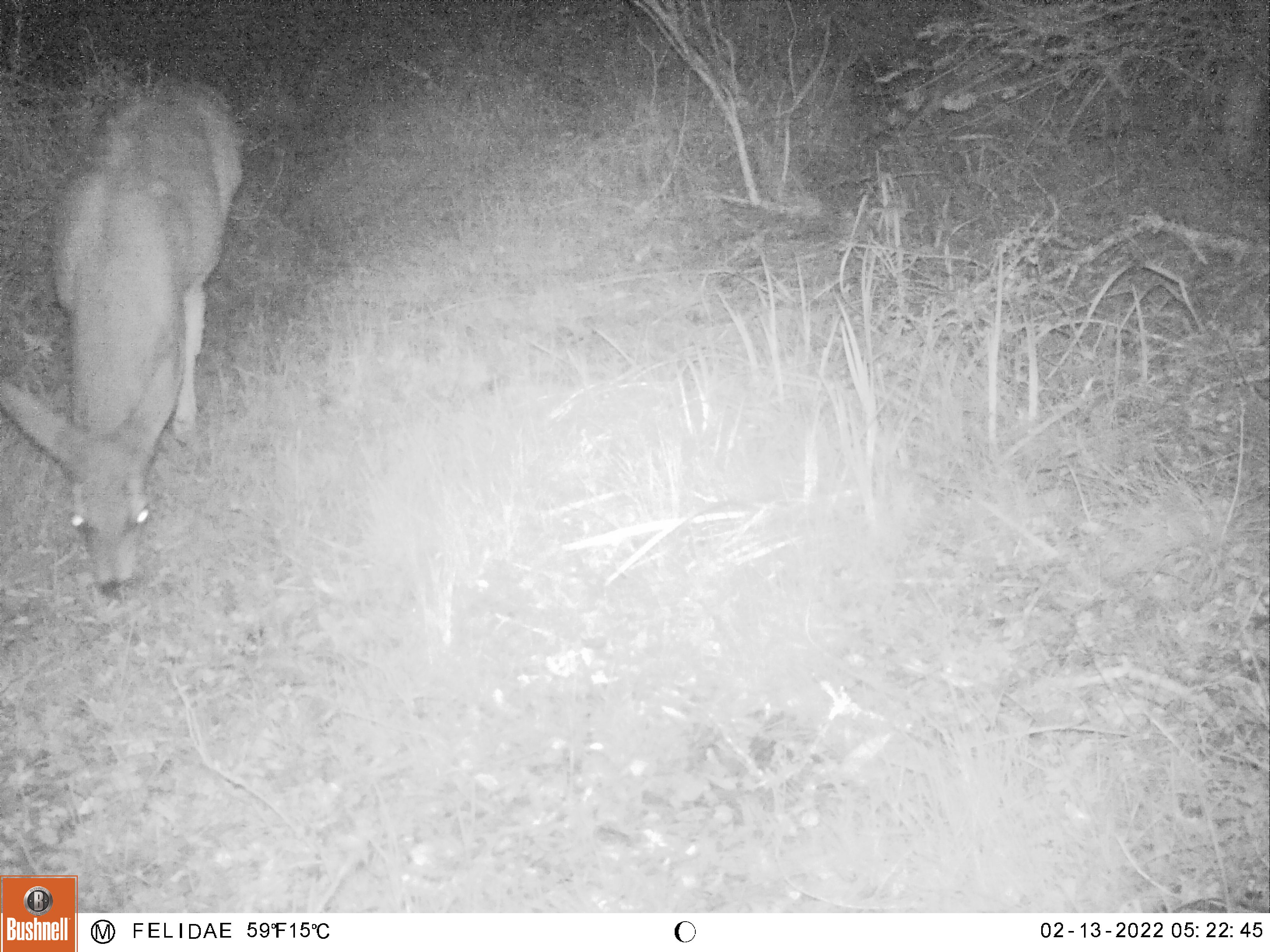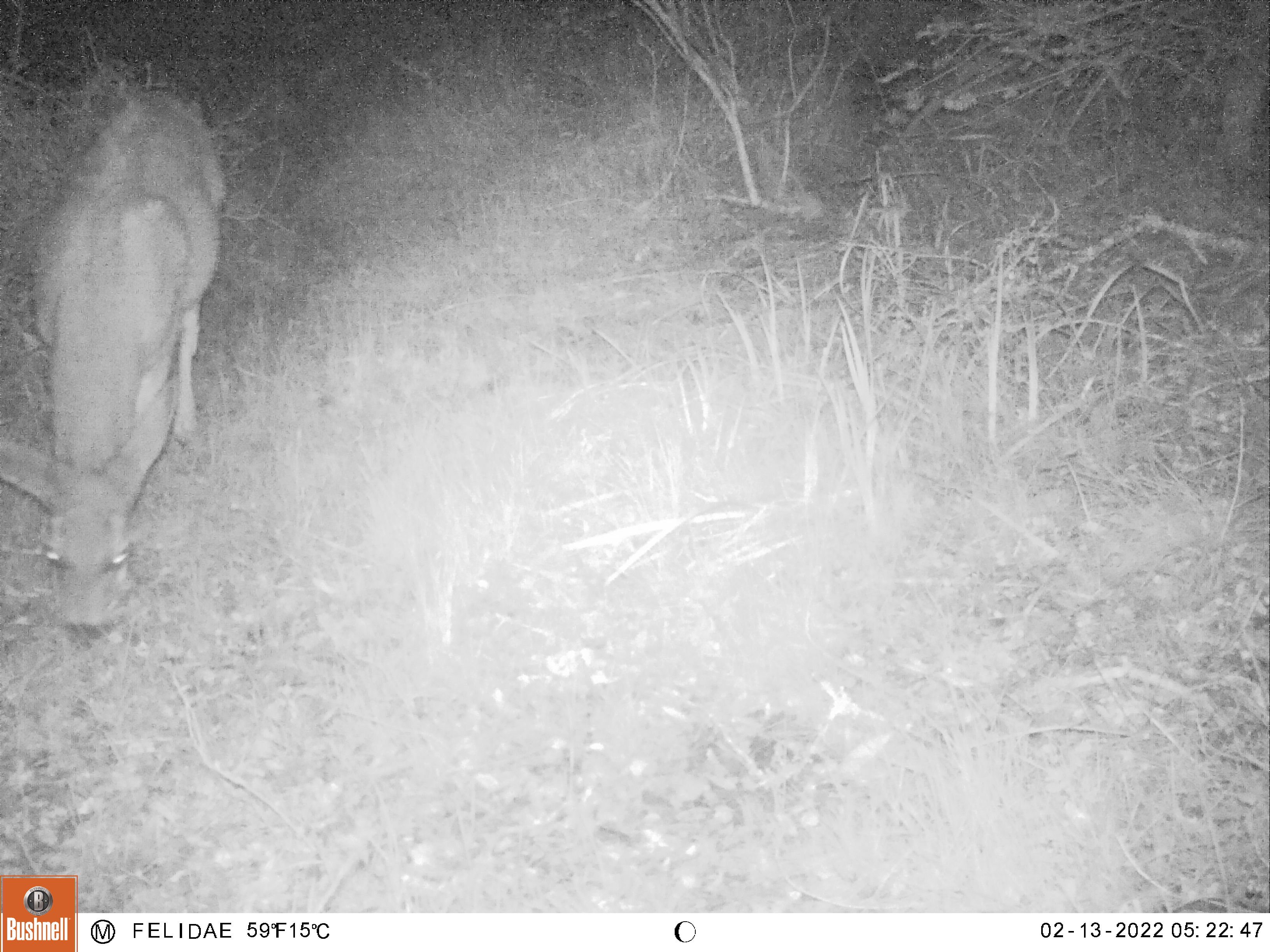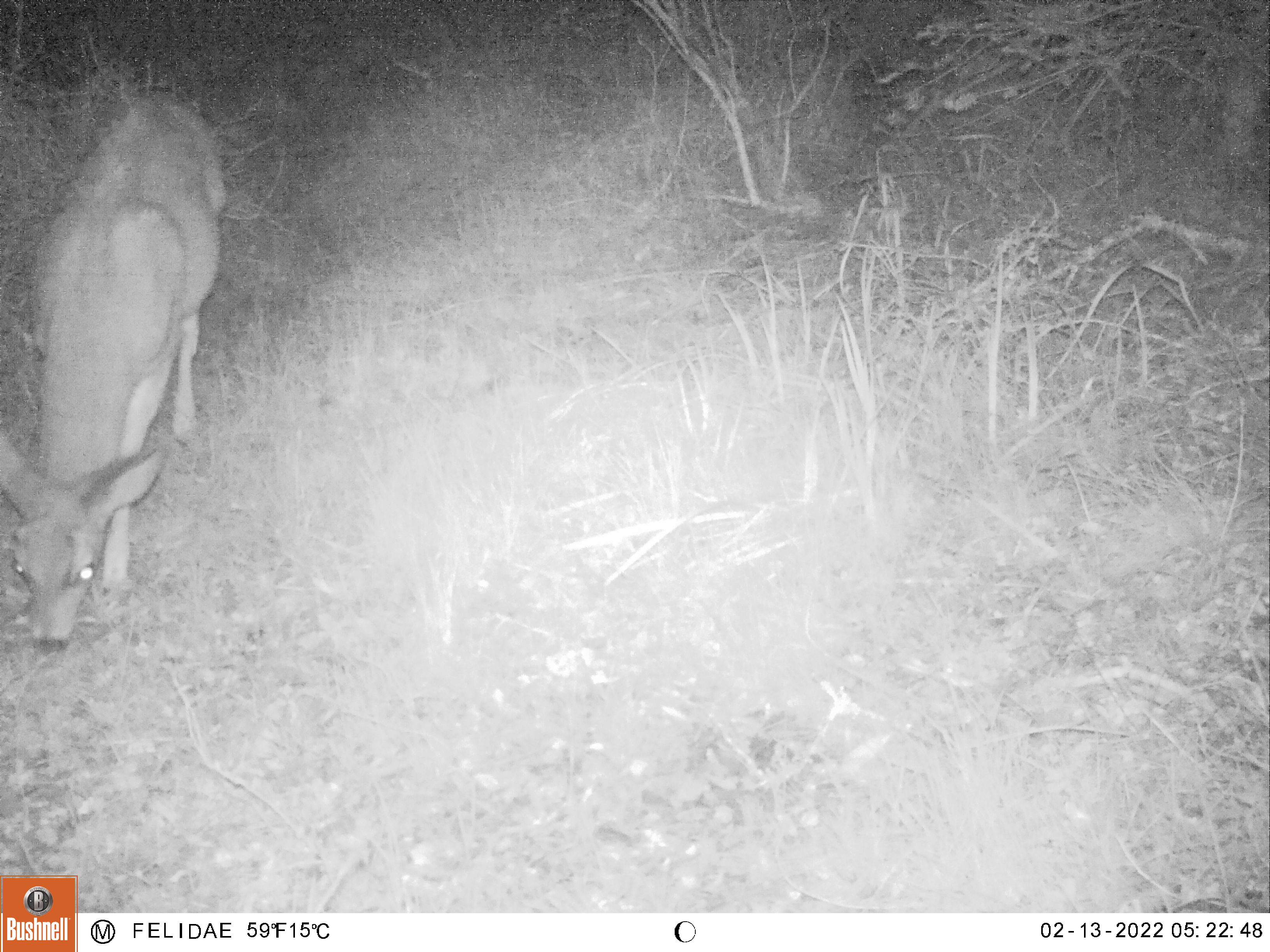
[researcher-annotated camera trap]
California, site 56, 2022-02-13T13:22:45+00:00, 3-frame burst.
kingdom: Animalia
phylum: Chordata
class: Mammalia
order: Artiodactyla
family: Cervidae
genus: Odocoileus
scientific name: Odocoileus hemionus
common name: mule deer